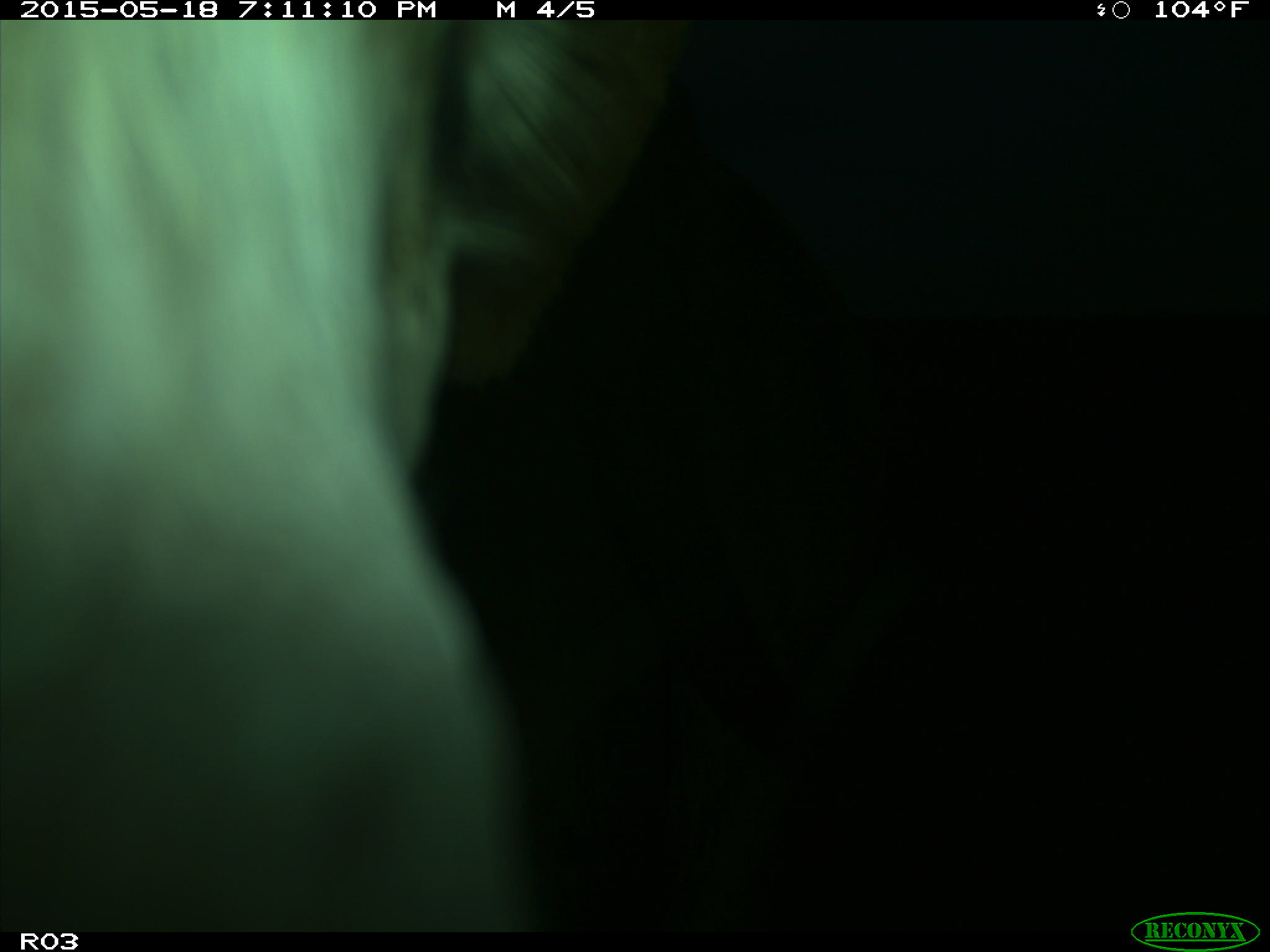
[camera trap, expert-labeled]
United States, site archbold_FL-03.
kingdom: Animalia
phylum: Chordata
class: Mammalia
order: Artiodactyla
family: Bovidae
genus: Bos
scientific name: Bos taurus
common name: domestic cow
Bos taurus (domestic cow).